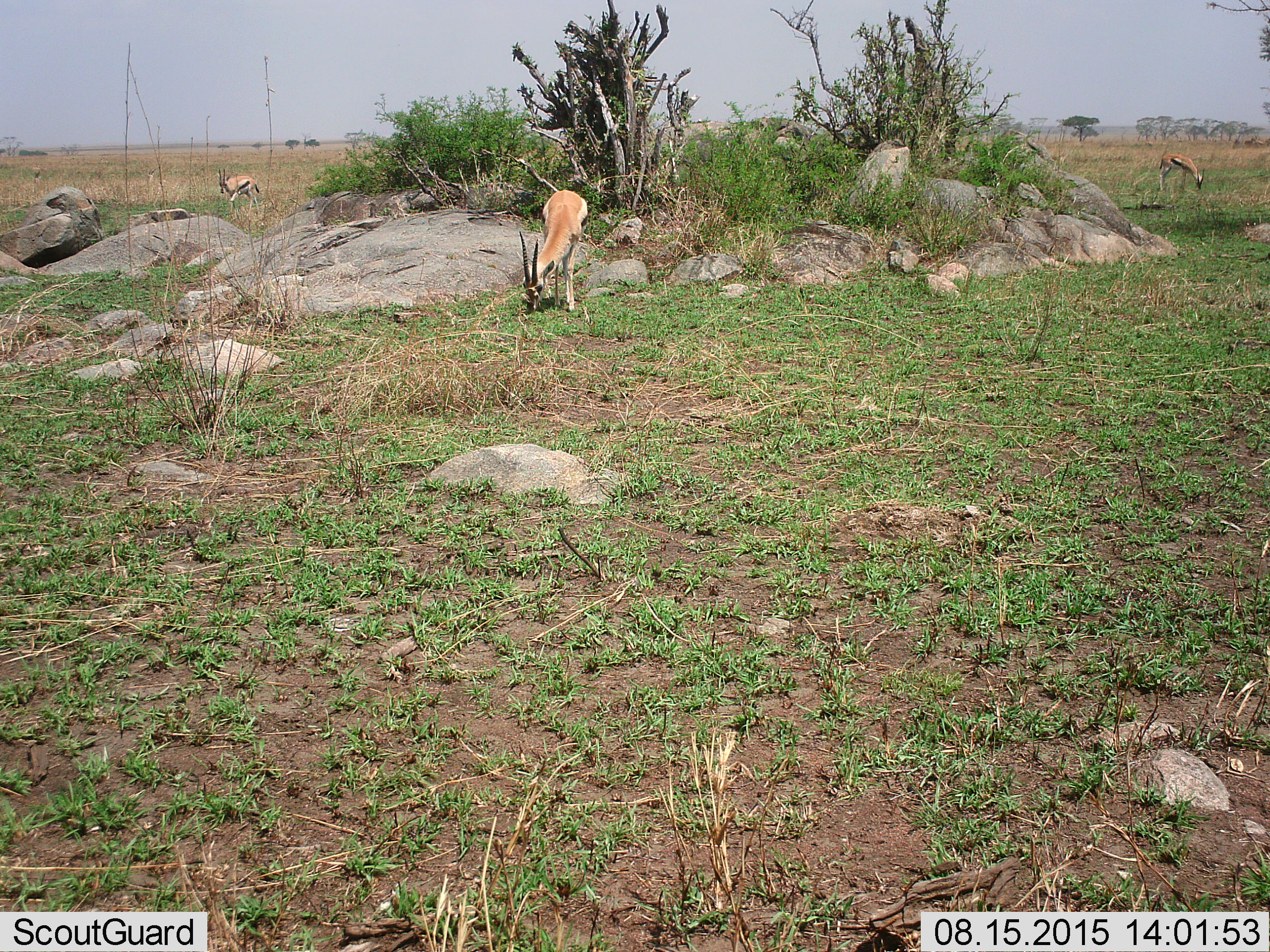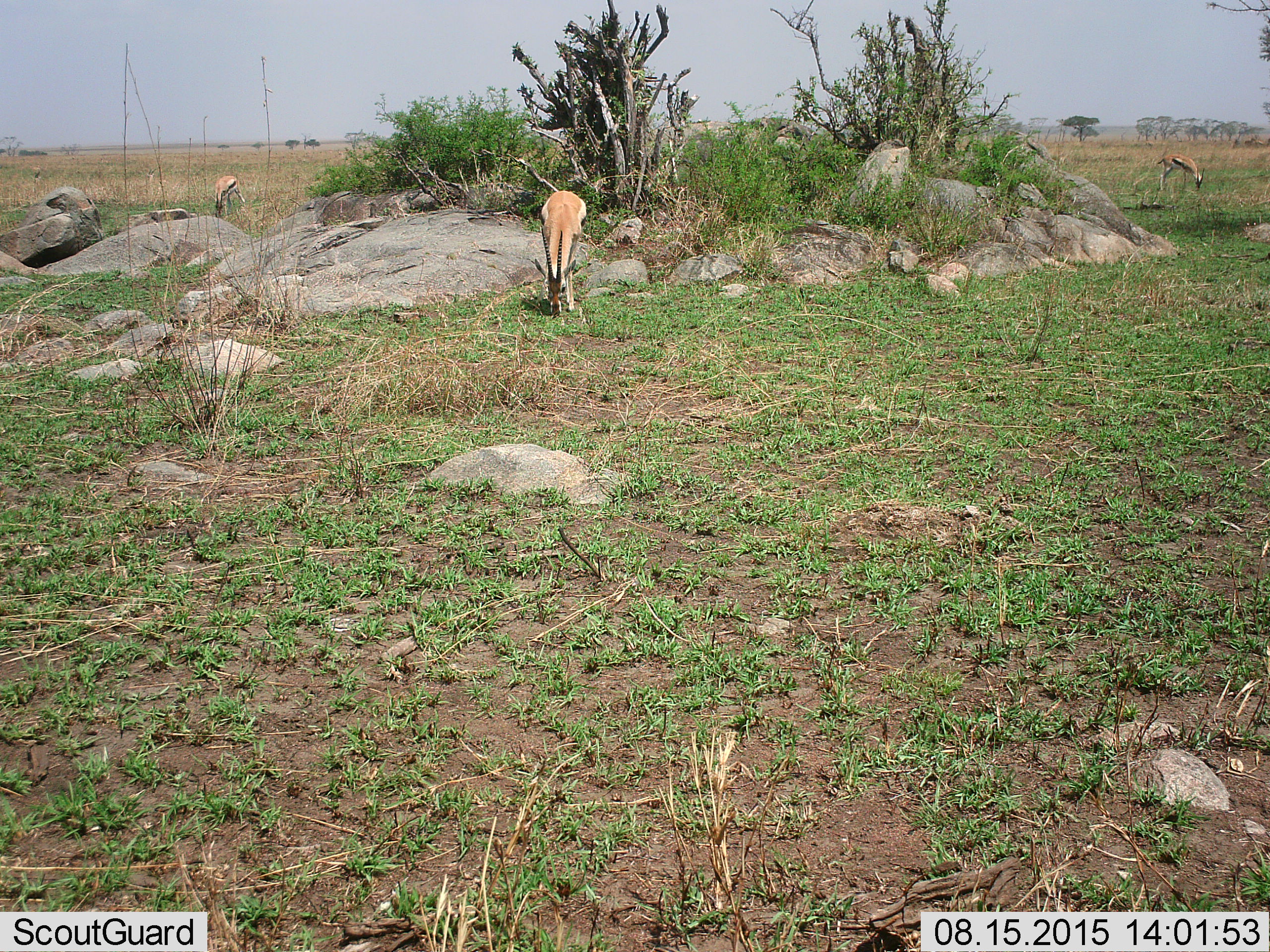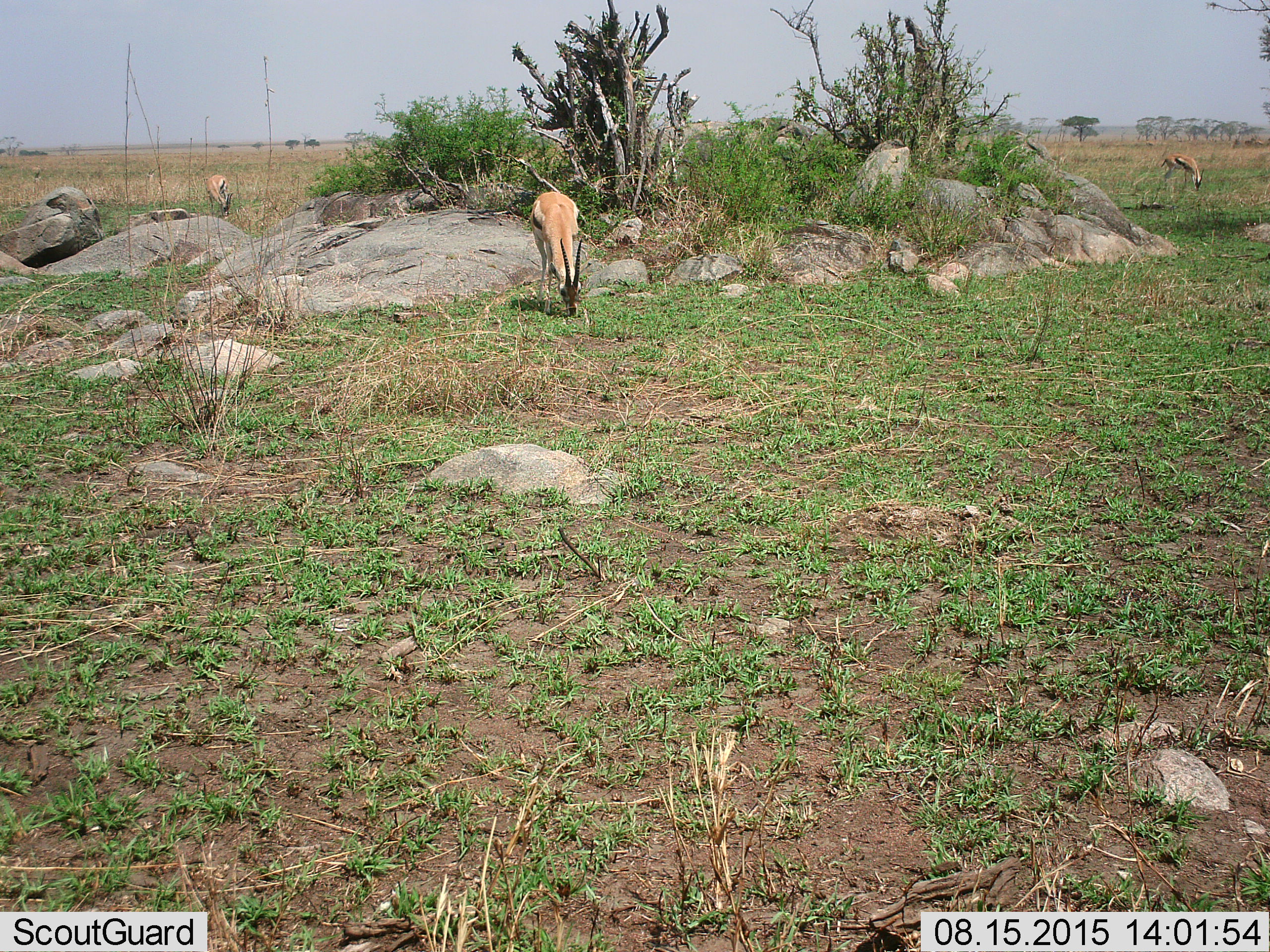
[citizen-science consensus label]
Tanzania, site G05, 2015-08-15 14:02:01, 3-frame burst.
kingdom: Animalia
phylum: Chordata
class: Mammalia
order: Artiodactyla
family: Bovidae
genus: Eudorcas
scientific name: Eudorcas thomsonii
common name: thomson's gazelle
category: gazellethomsons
Gazellethomsons (thomson's gazelle) (Eudorcas thomsonii), count 3. Behavior (volunteer vote fractions): standing 35%, resting 0%, moving 35%, interacting 0%. Young present (vote fraction): 0%. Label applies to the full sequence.